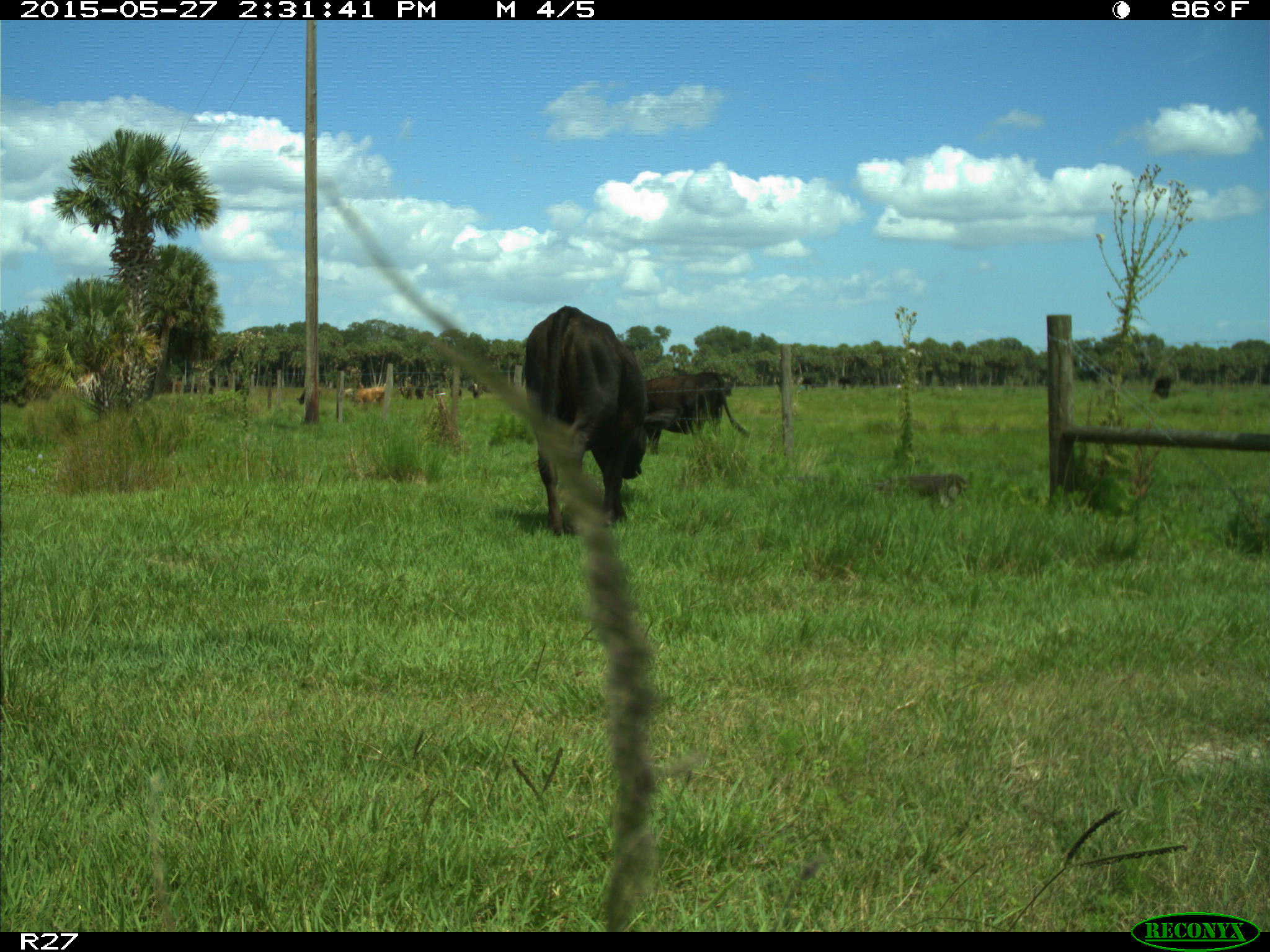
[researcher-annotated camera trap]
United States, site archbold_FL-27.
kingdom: Animalia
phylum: Chordata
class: Mammalia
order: Artiodactyla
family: Bovidae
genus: Bos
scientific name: Bos taurus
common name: domestic cow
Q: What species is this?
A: Bos taurus (domestic cow).